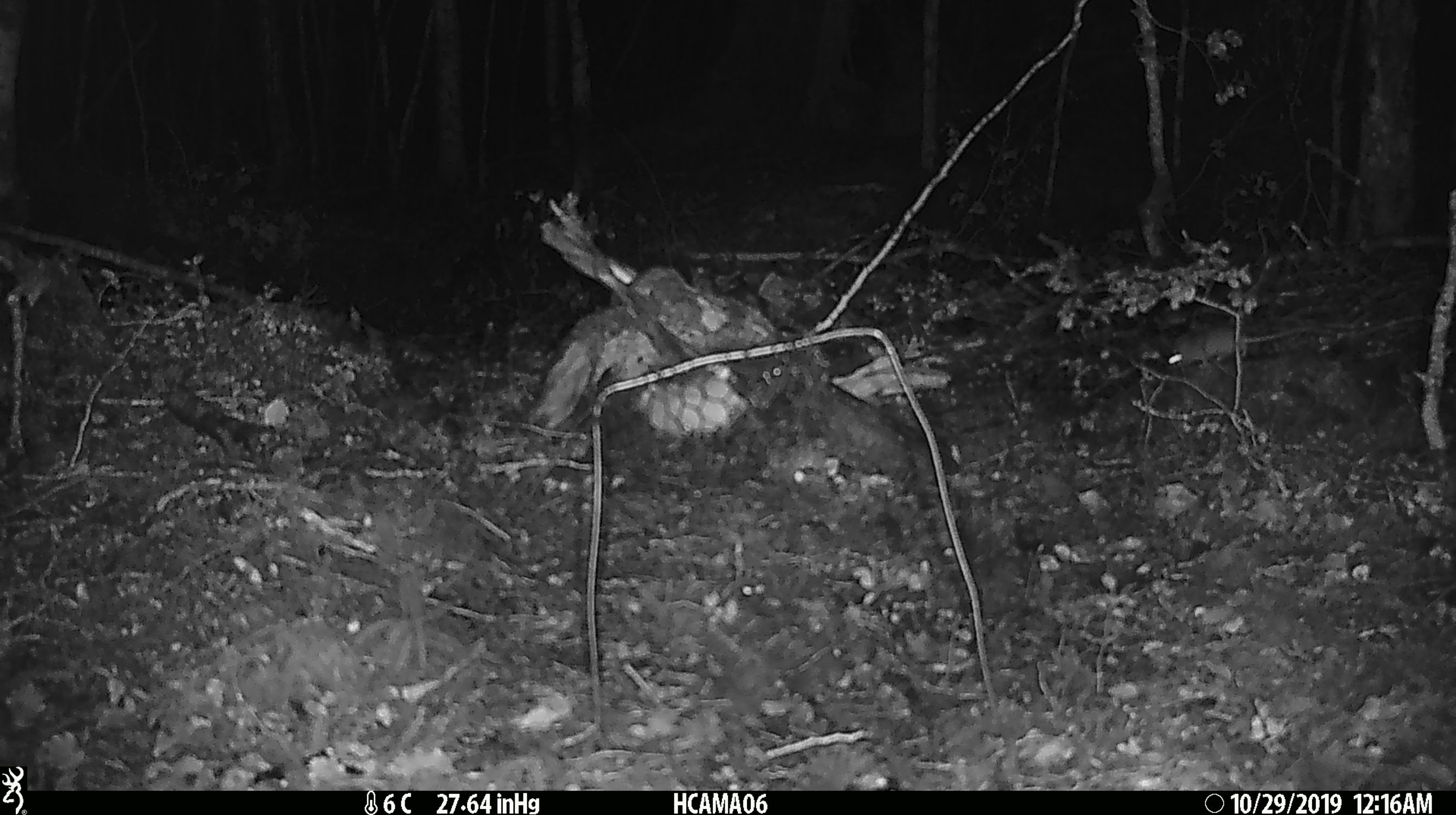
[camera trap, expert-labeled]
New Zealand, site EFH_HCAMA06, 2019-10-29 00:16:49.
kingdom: Animalia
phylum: Chordata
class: Mammalia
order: Rodentia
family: Muridae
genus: Mus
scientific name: Mus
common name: mouse